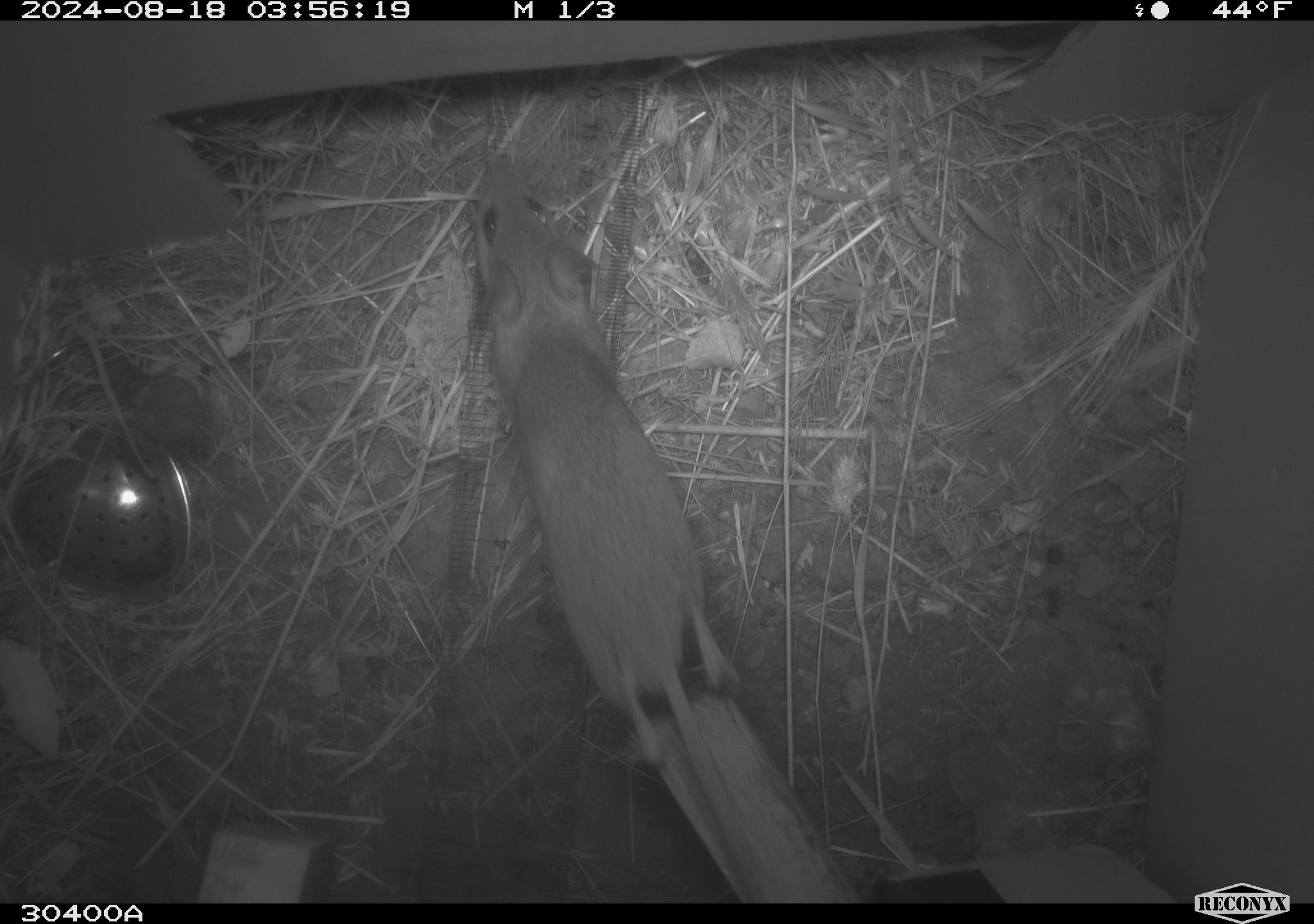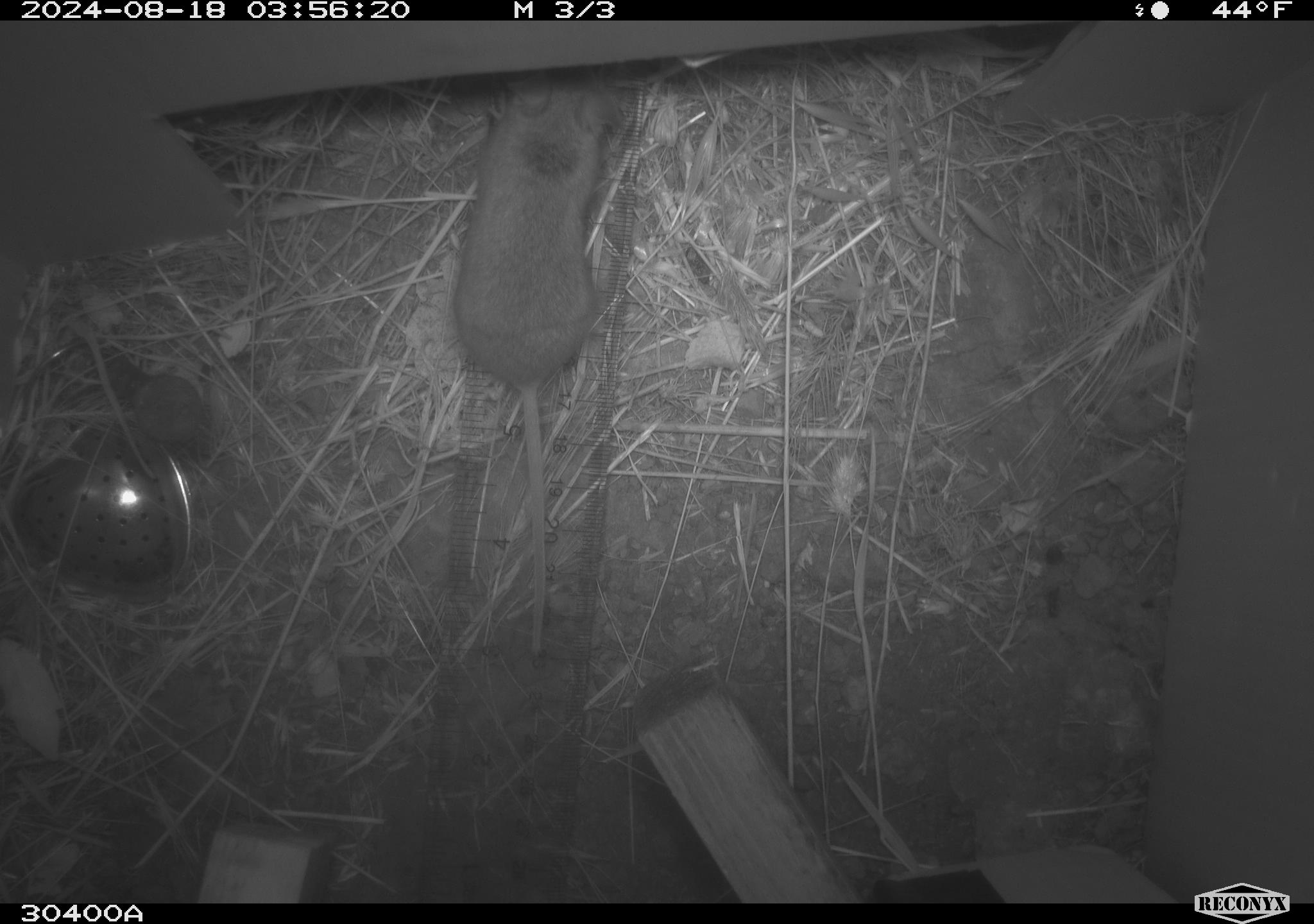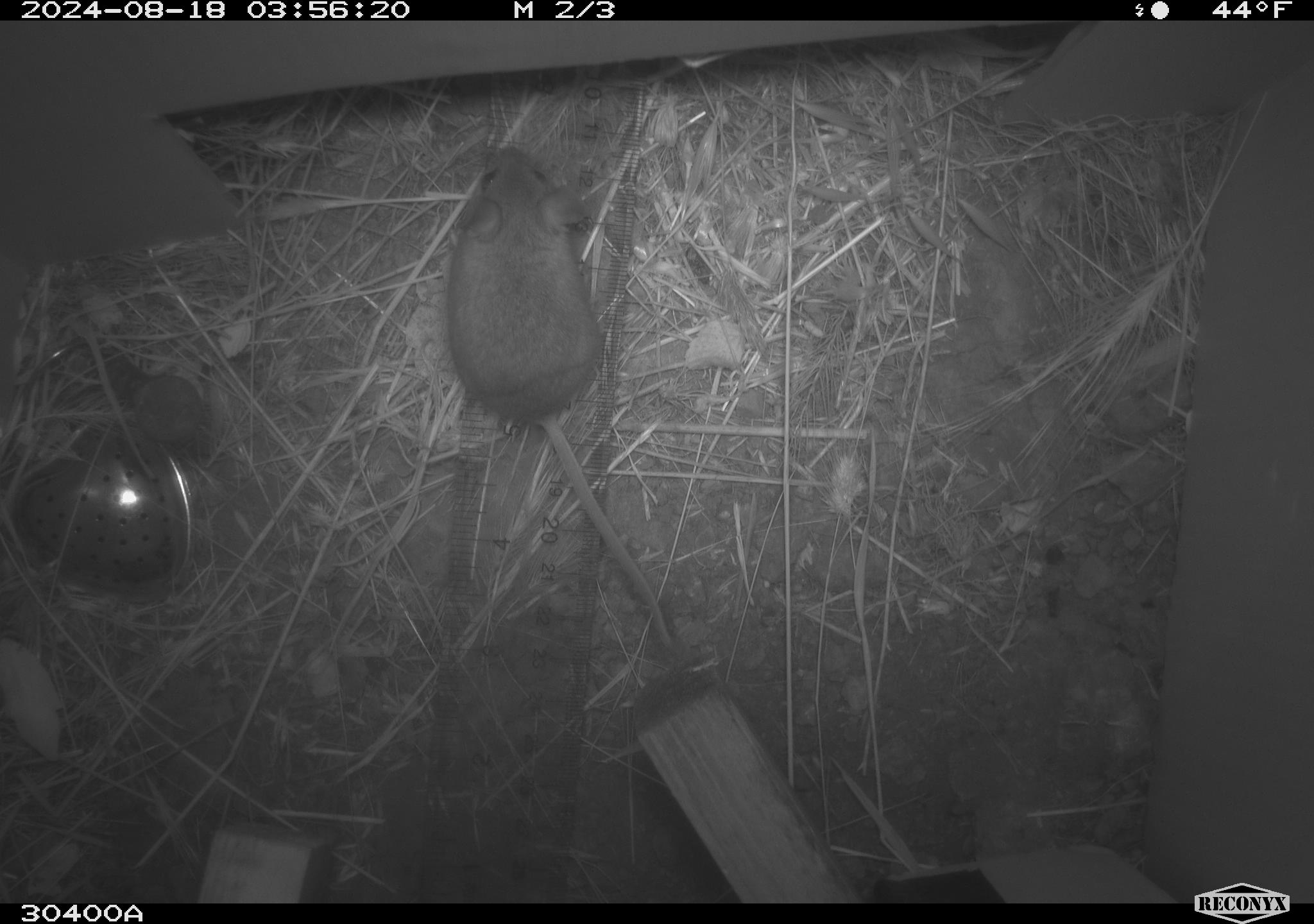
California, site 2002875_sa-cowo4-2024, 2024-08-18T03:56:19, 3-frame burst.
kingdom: Animalia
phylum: Chordata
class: Mammalia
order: Rodentia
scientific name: Rodentia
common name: mouse species